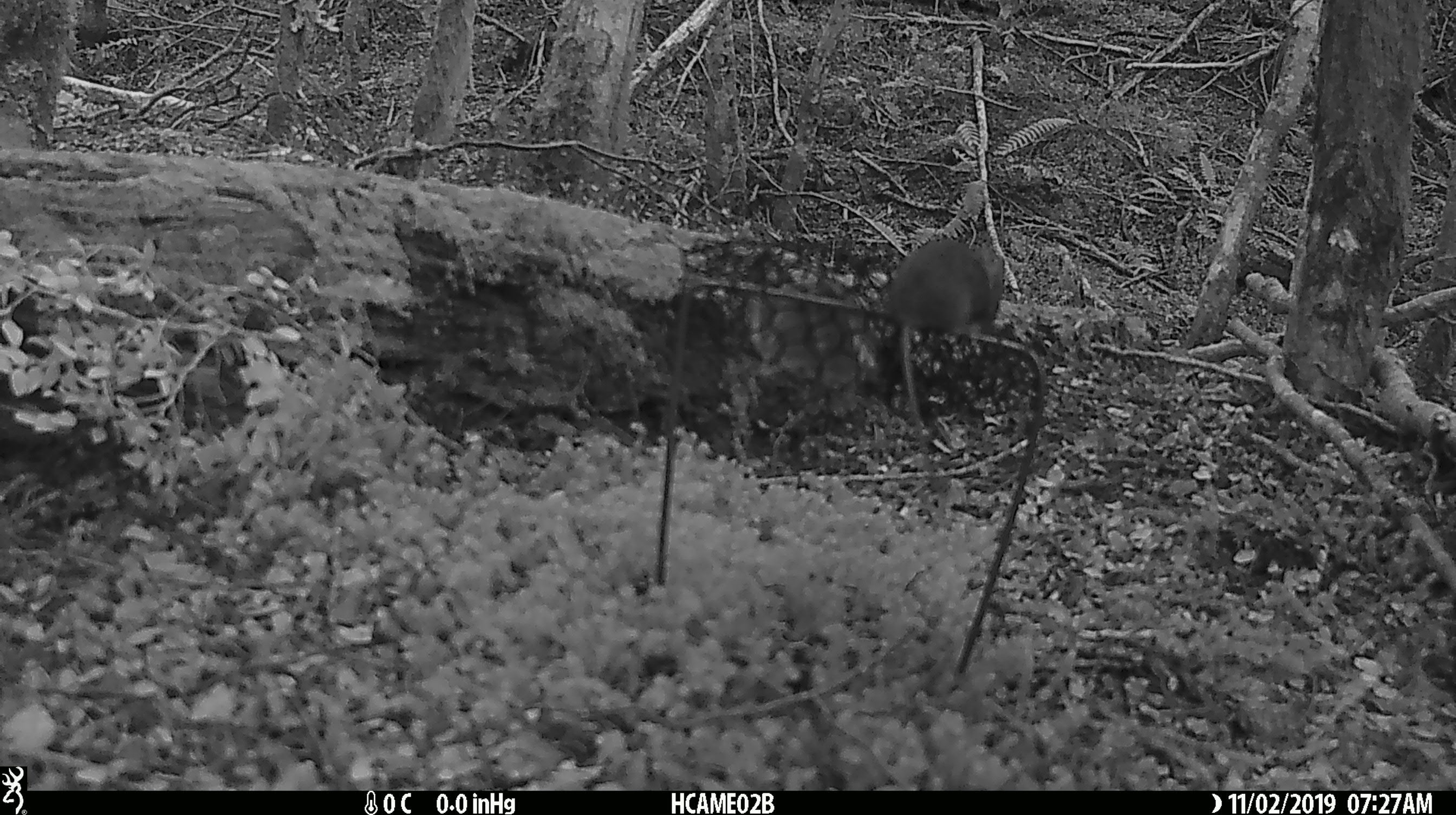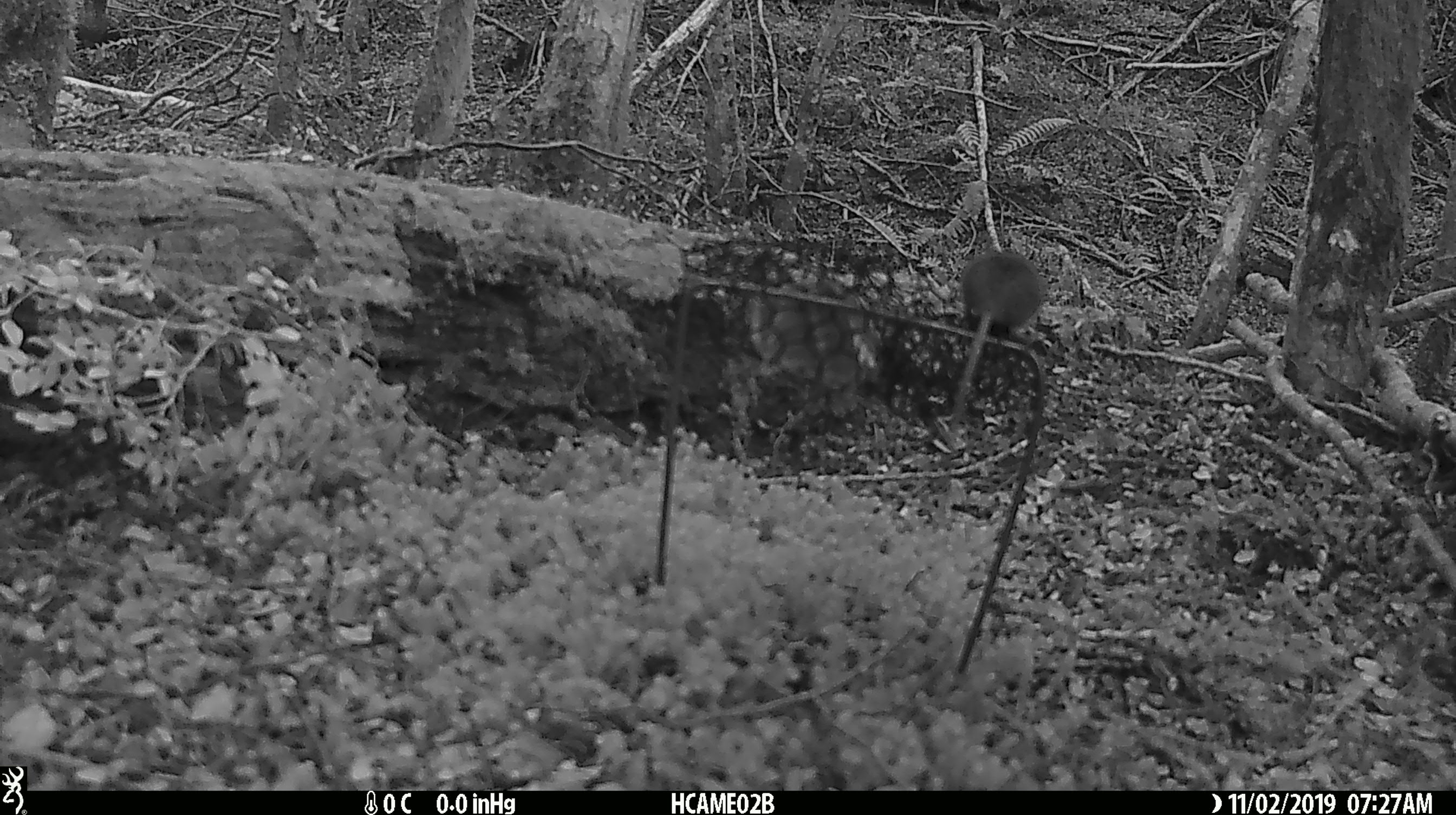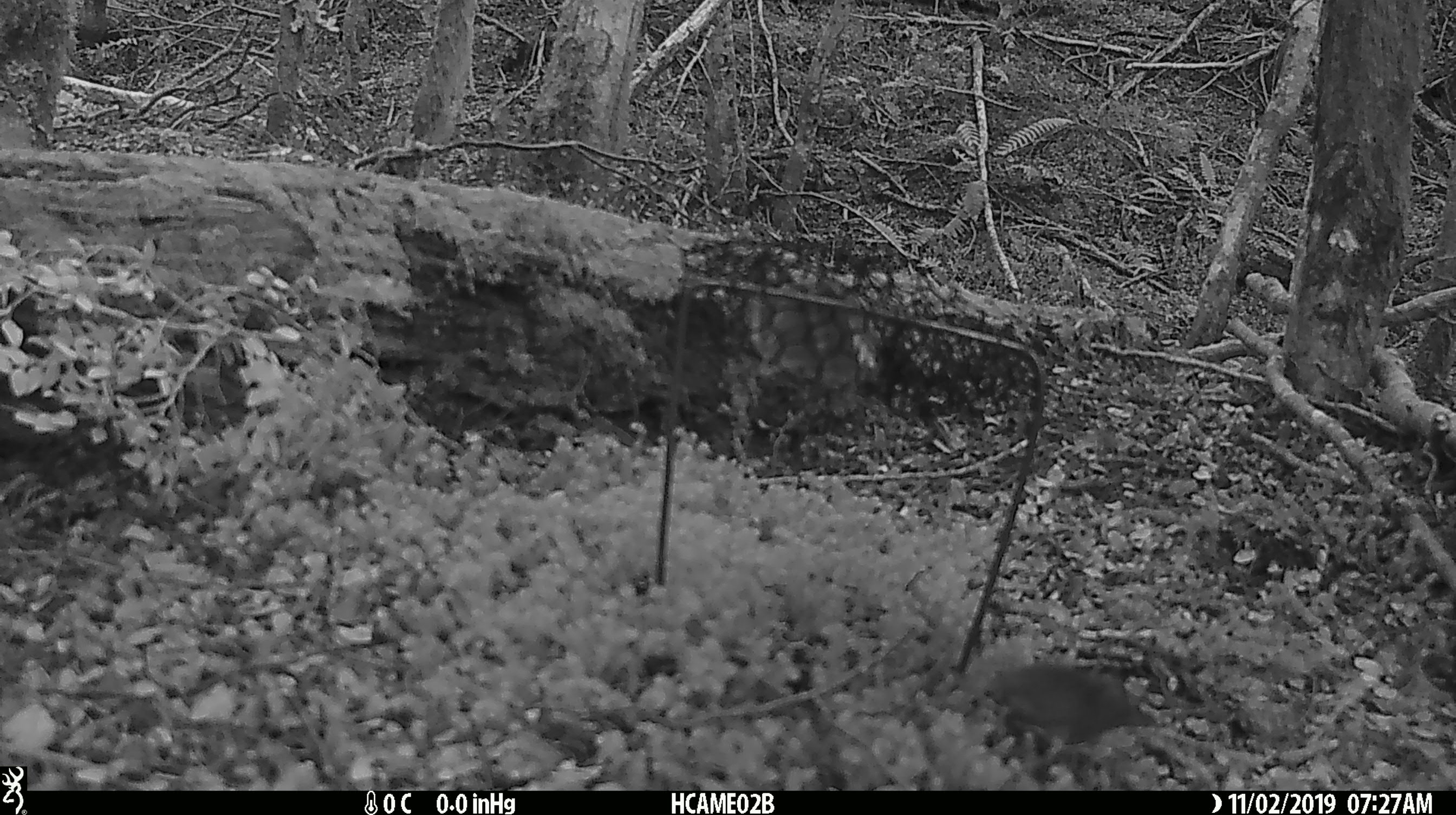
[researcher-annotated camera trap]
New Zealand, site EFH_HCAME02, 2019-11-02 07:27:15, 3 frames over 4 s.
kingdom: Animalia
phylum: Chordata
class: Mammalia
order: Rodentia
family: Muridae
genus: Mus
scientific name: Mus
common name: mouse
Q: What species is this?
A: Mouse (Mus).